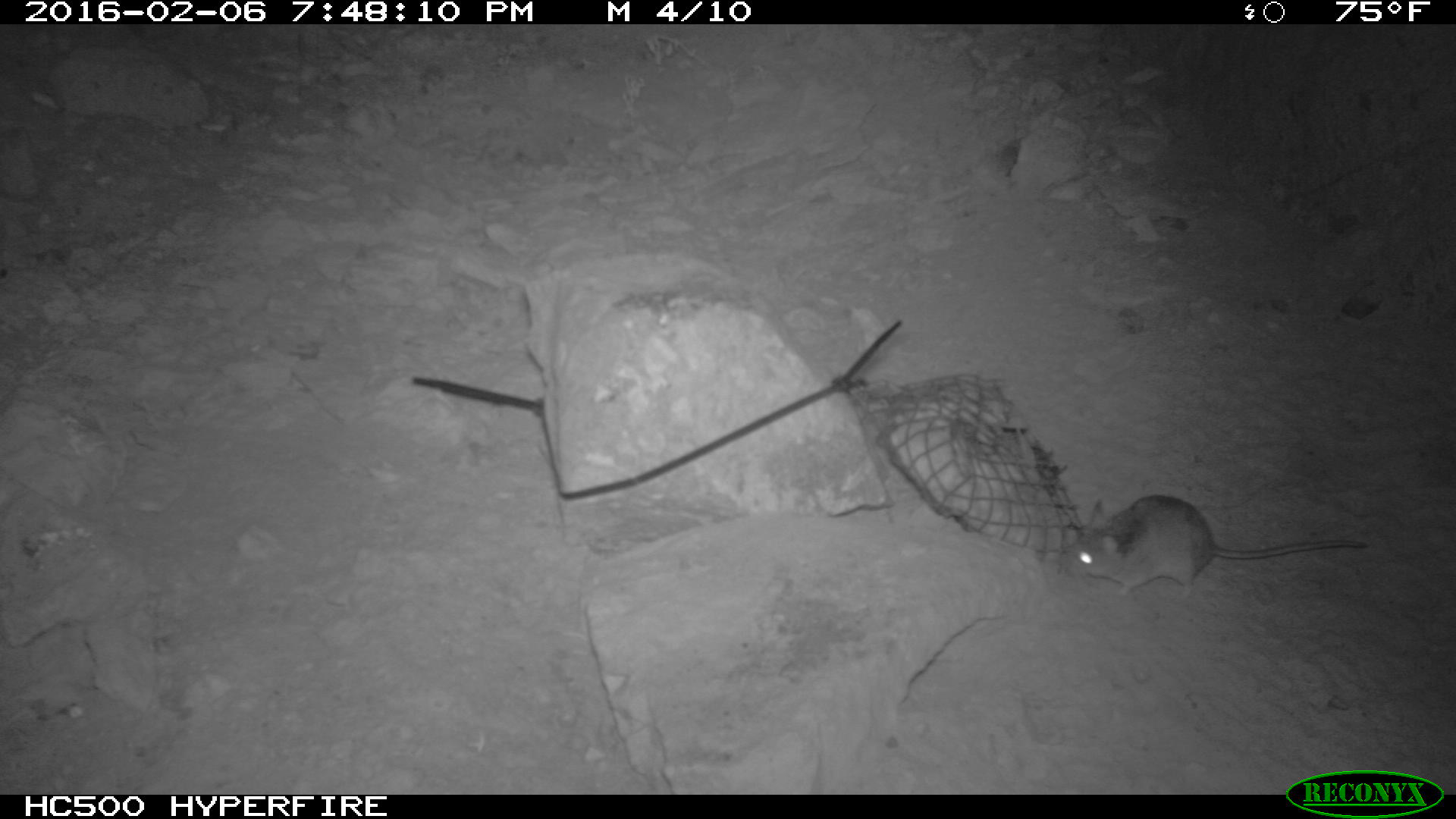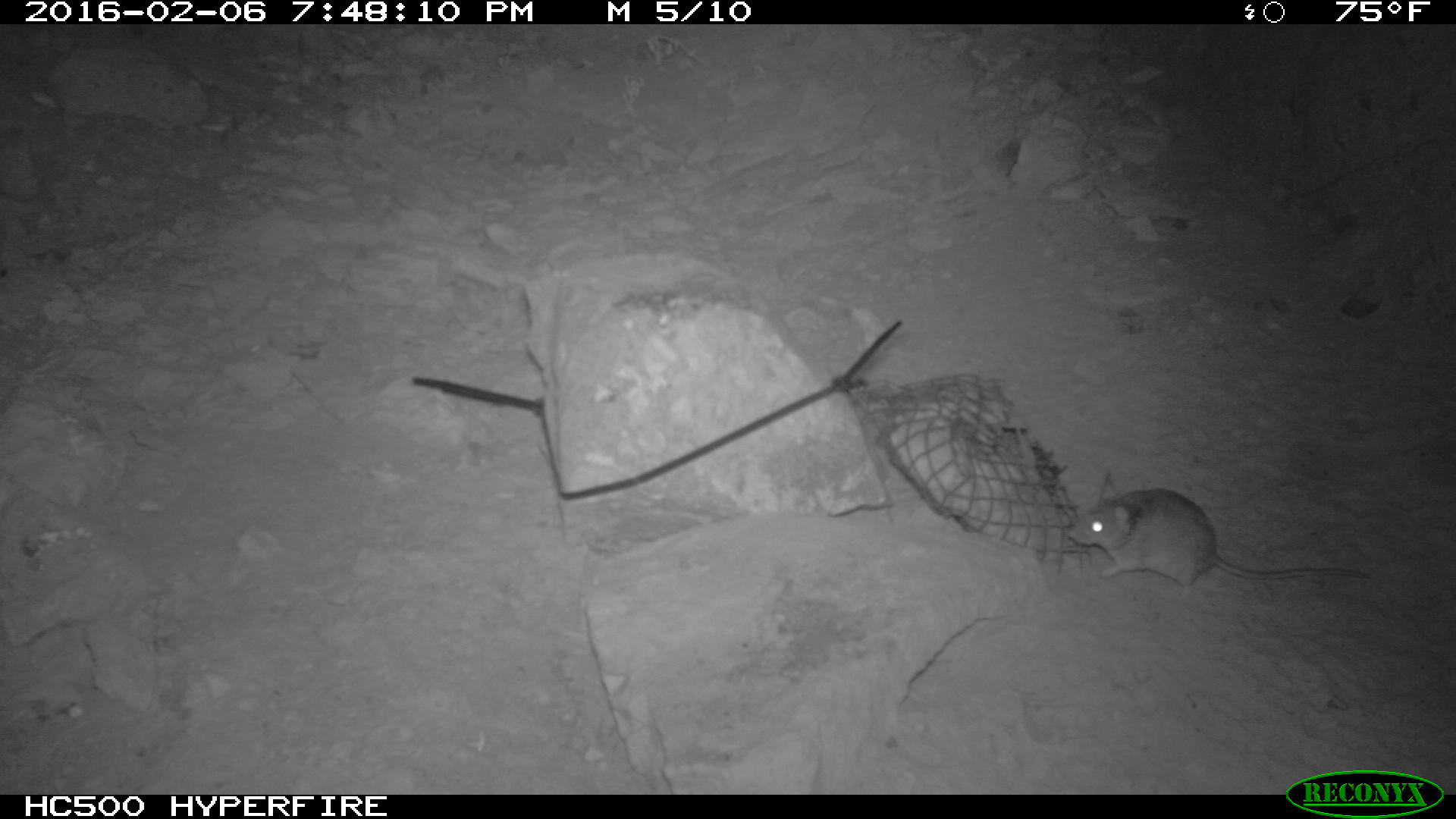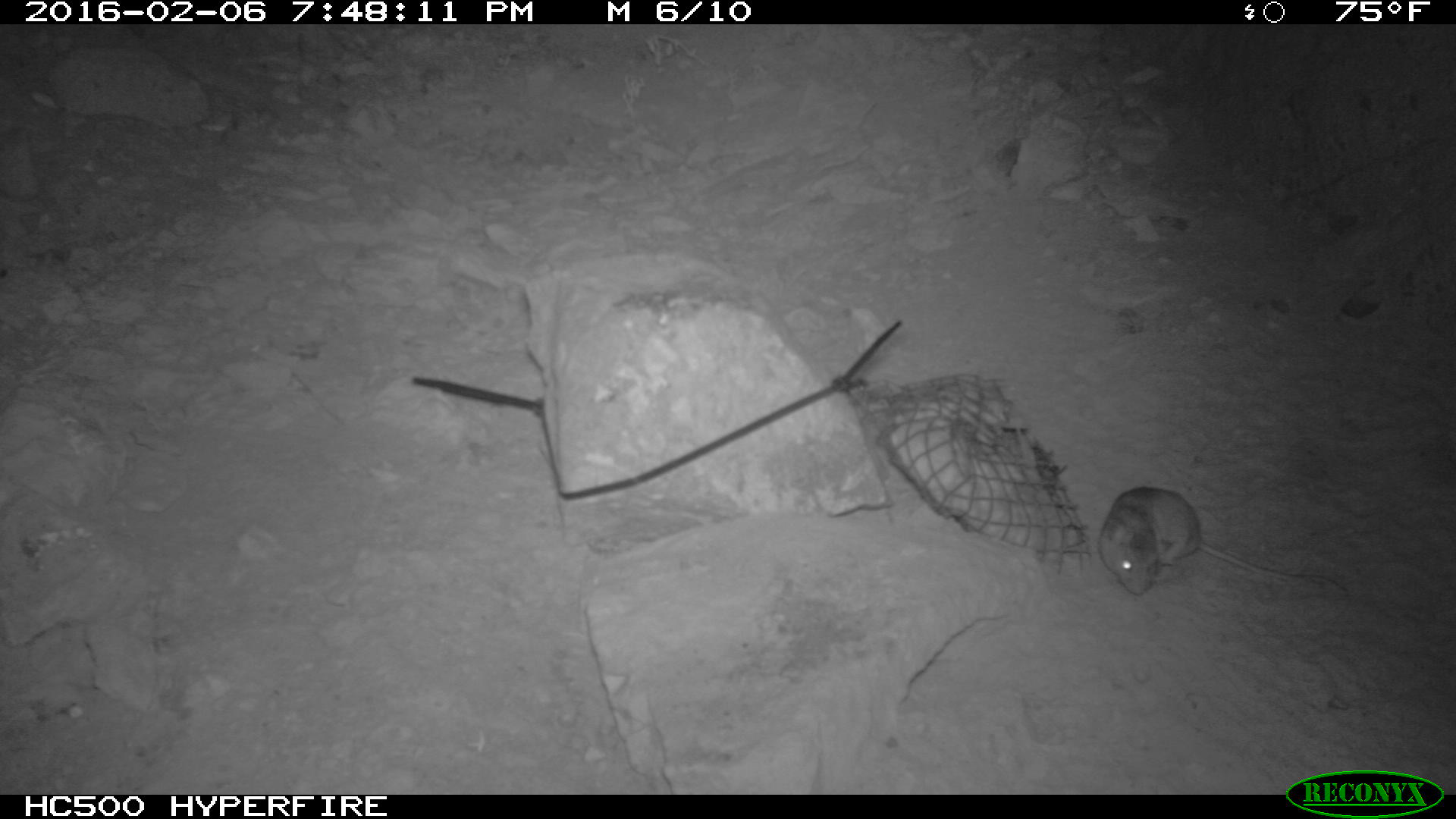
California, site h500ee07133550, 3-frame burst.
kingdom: Animalia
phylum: Chordata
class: Mammalia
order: Rodentia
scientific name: Rodentia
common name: rodent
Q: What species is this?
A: Rodent (Rodentia).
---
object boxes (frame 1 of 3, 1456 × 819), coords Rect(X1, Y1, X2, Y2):
rodent: Rect(1063, 494, 1372, 602)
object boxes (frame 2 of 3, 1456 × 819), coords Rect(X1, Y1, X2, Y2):
rodent: Rect(1063, 467, 1370, 607)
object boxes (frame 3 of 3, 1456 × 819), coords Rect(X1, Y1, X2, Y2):
rodent: Rect(1097, 485, 1348, 595)